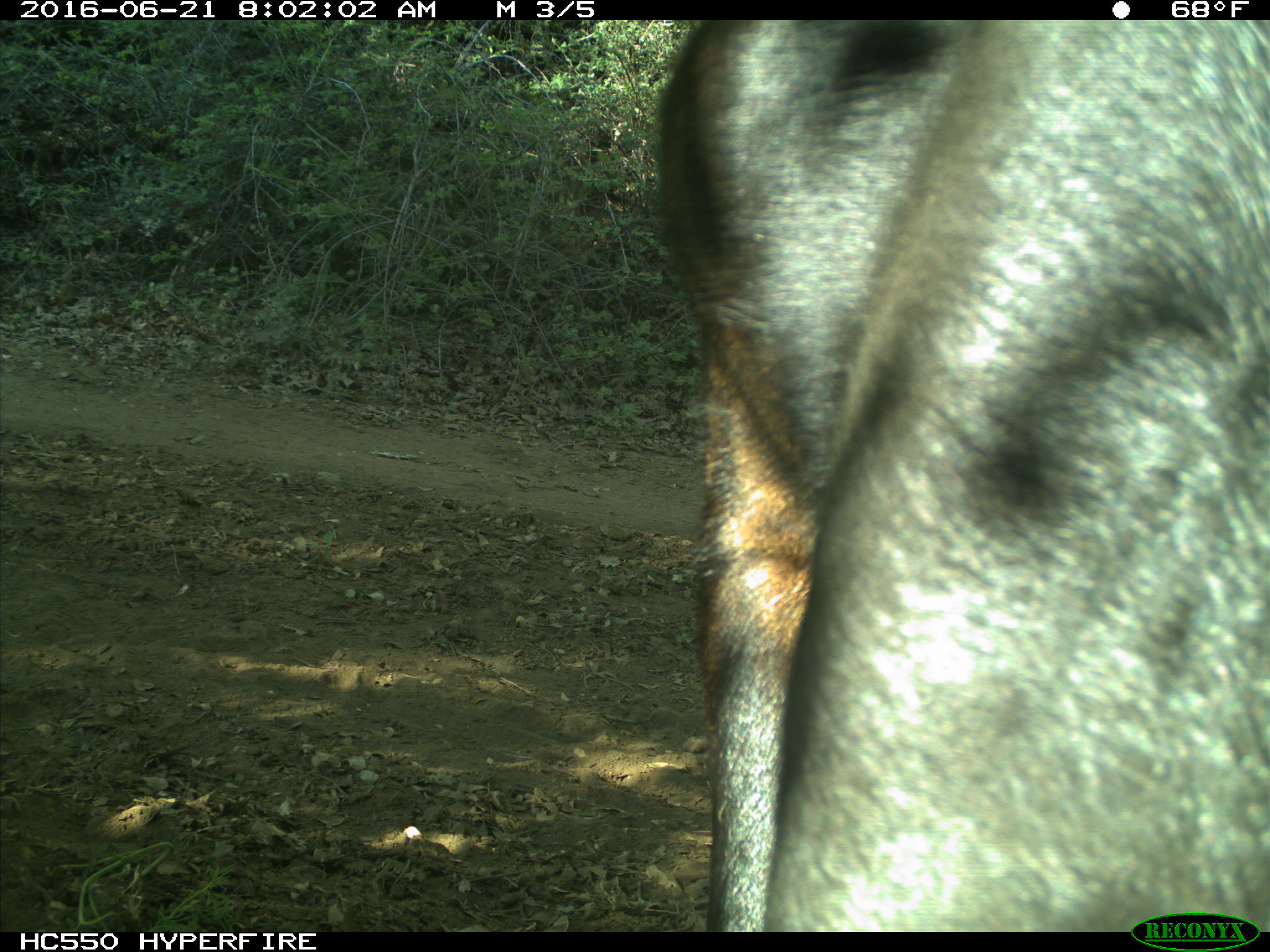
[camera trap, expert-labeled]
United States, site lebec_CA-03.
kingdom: Animalia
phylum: Chordata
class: Mammalia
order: Artiodactyla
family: Bovidae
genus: Bos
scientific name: Bos taurus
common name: domestic cow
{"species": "Bos taurus (domestic cow)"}